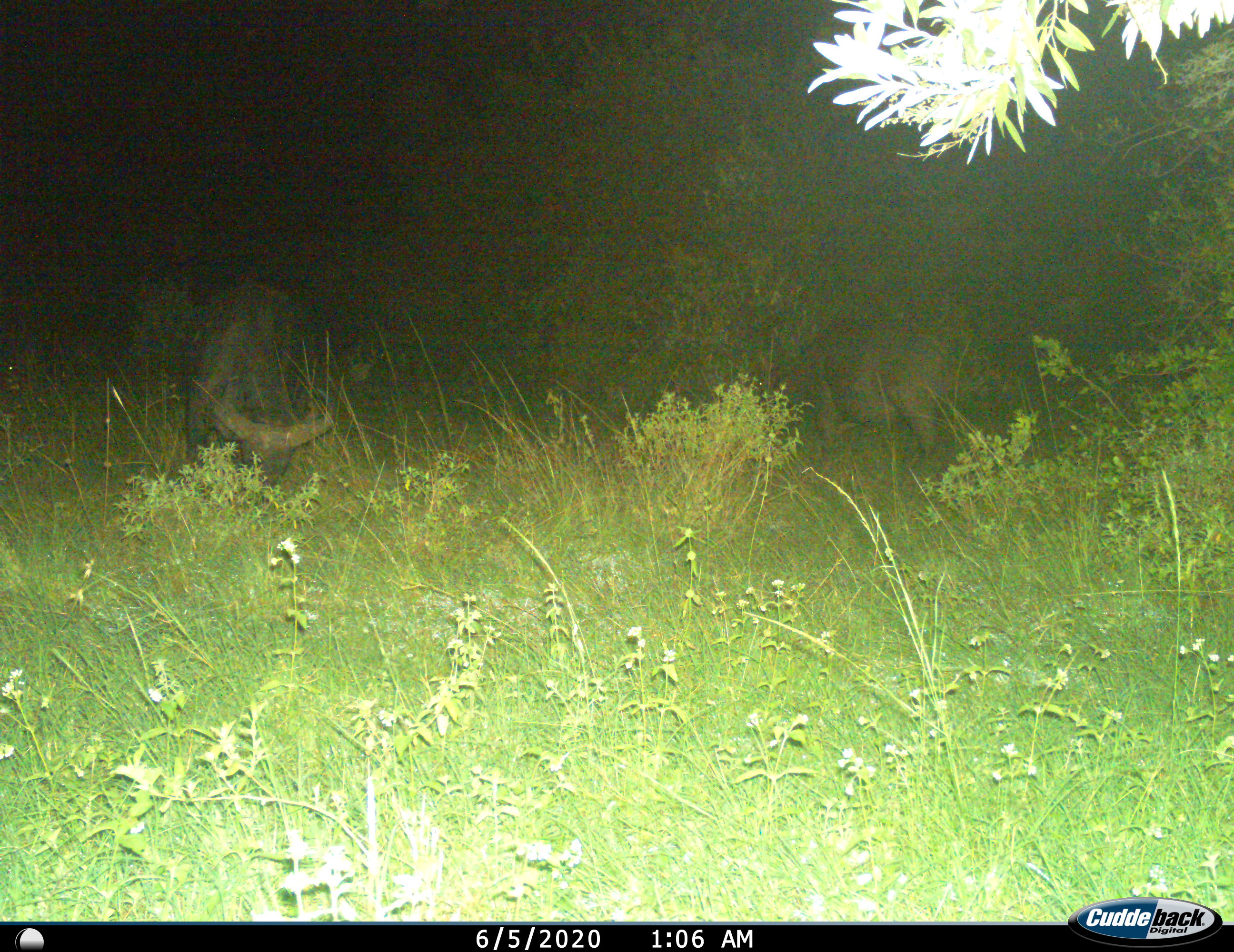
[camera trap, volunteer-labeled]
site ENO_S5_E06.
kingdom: Animalia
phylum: Chordata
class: Mammalia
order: Artiodactyla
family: Bovidae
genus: Syncerus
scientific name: Syncerus caffer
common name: african buffalo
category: buffalo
Buffalo (african buffalo) (Syncerus caffer), count 2. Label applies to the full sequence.